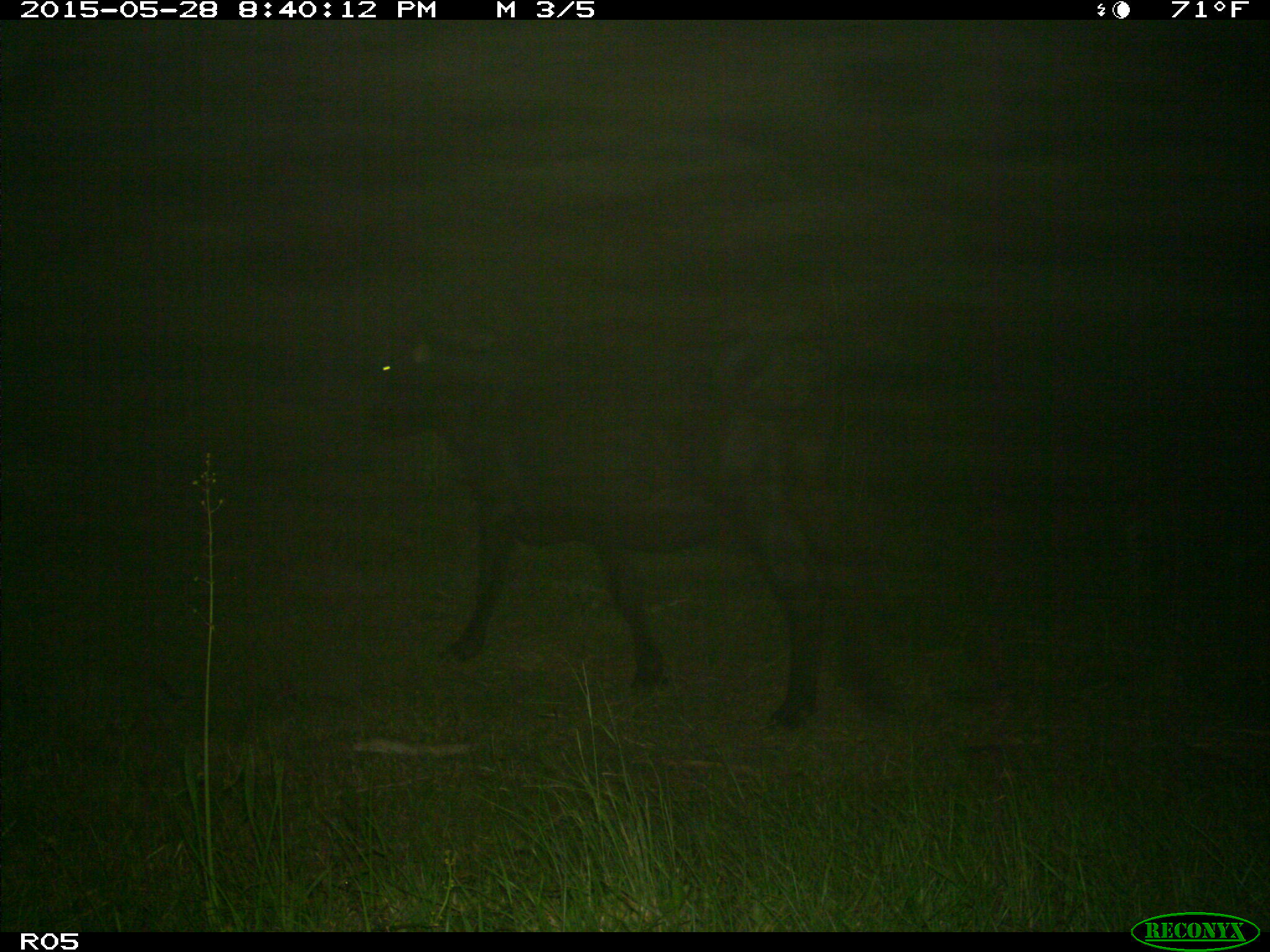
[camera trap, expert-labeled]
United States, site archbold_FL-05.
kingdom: Animalia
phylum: Chordata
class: Mammalia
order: Artiodactyla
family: Bovidae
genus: Bos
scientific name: Bos taurus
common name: domestic cow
Bos taurus (domestic cow).